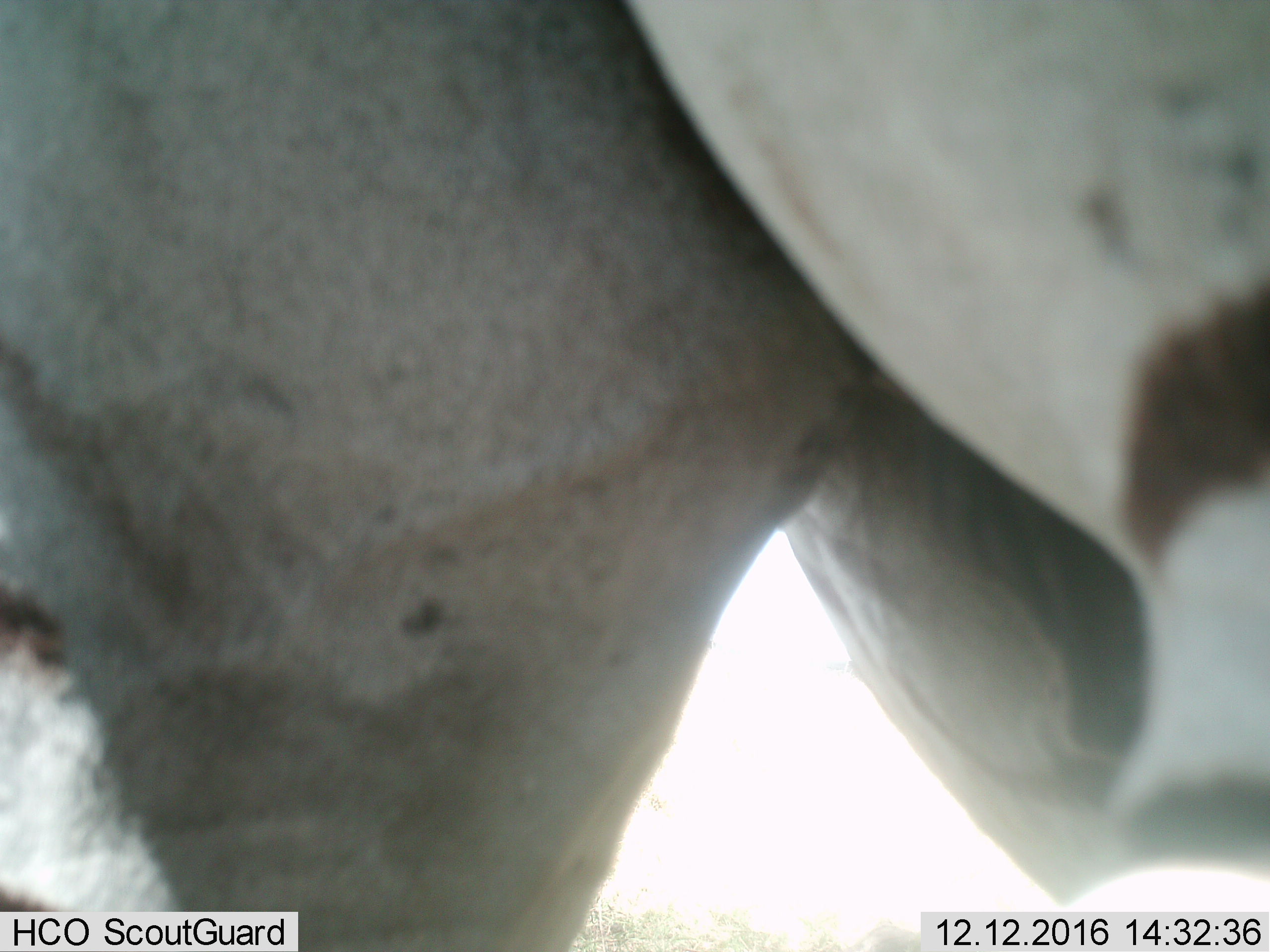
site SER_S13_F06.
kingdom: Animalia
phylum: Chordata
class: Mammalia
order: Perissodactyla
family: Equidae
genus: Equus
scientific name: Equus quagga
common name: plains zebra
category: zebraplains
Zebraplains (plains zebra) (Equus quagga), count 1. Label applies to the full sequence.